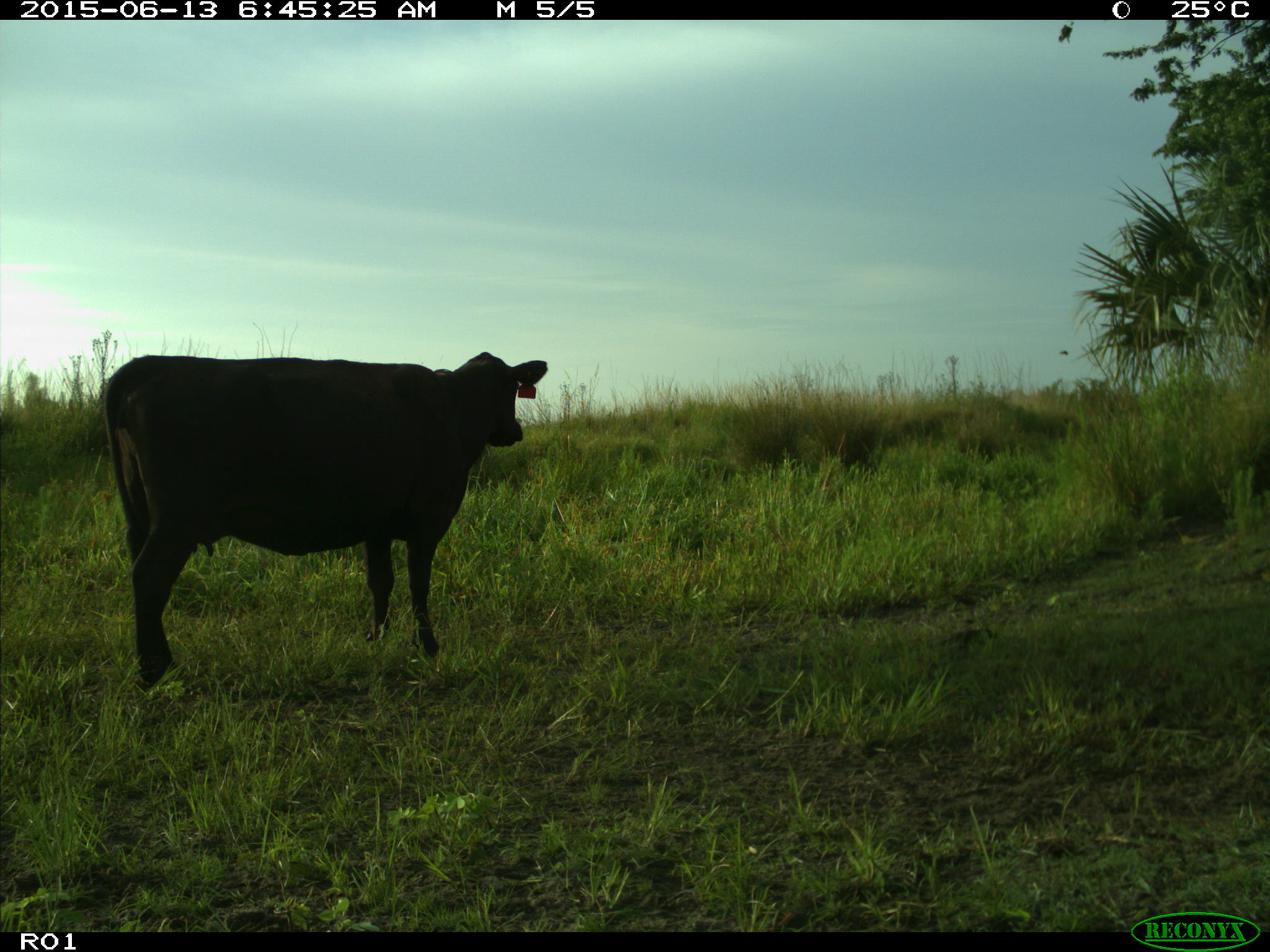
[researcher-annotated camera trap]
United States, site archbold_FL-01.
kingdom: Animalia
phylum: Chordata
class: Mammalia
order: Artiodactyla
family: Bovidae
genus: Bos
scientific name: Bos taurus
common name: domestic cow